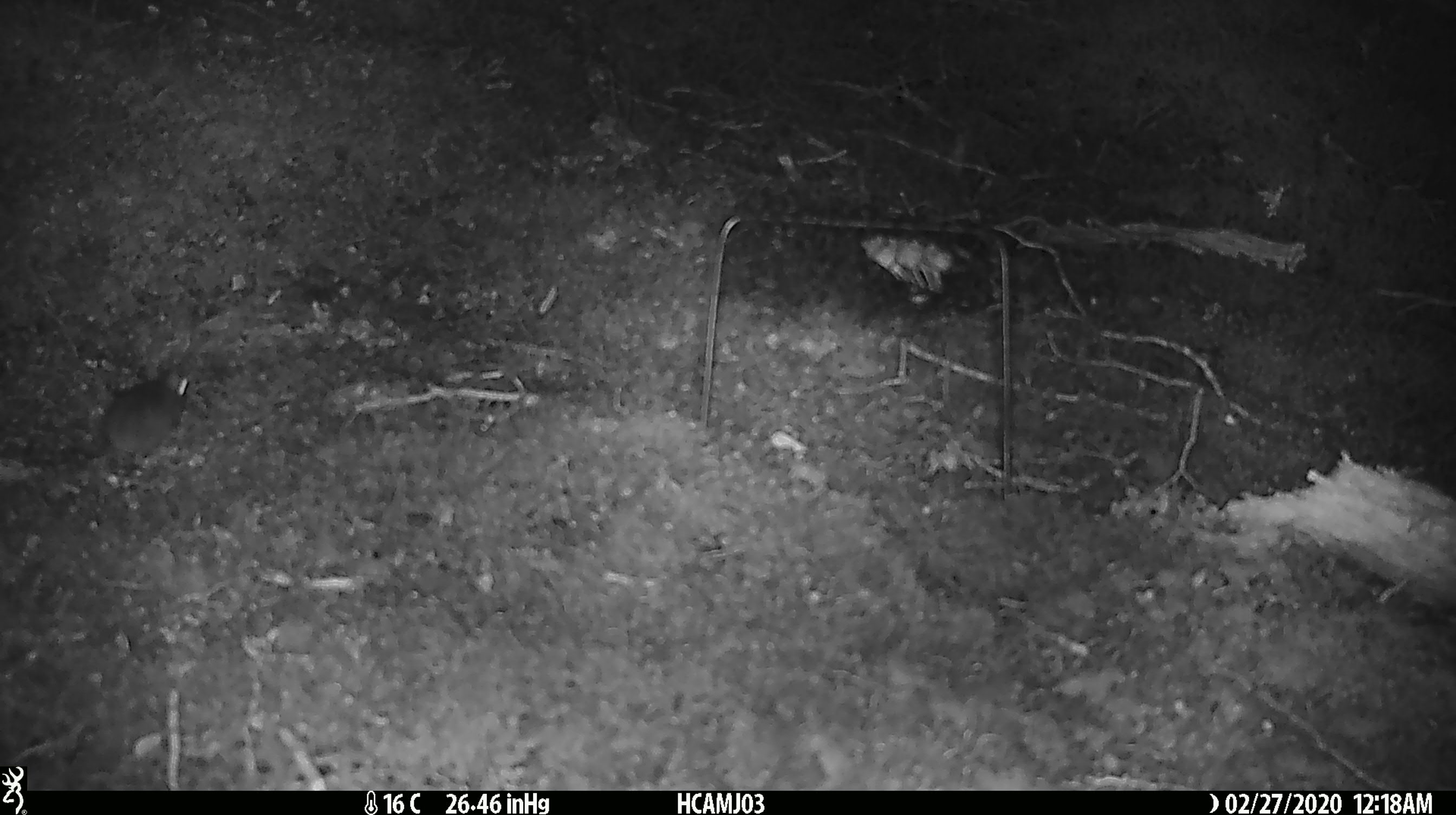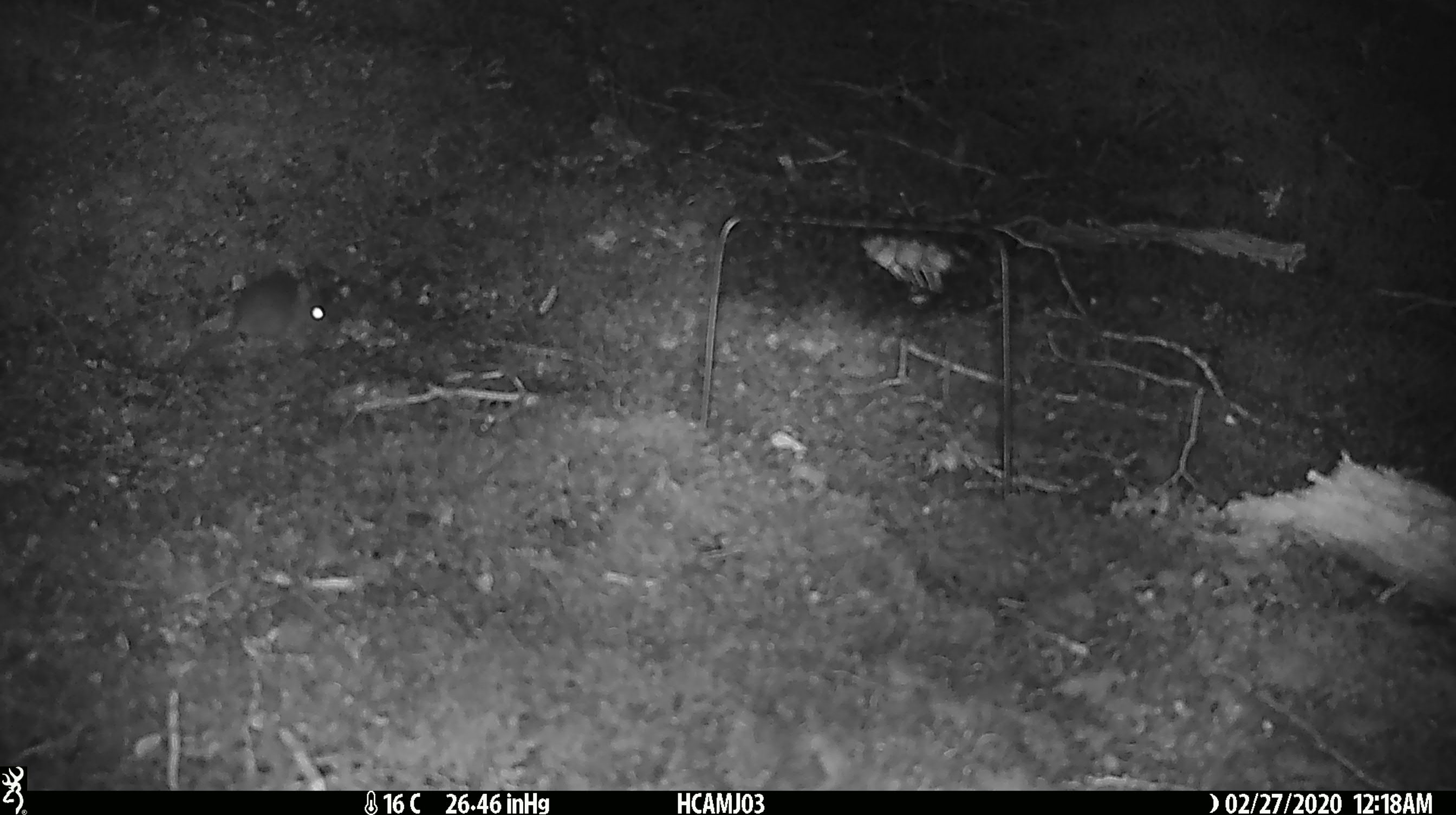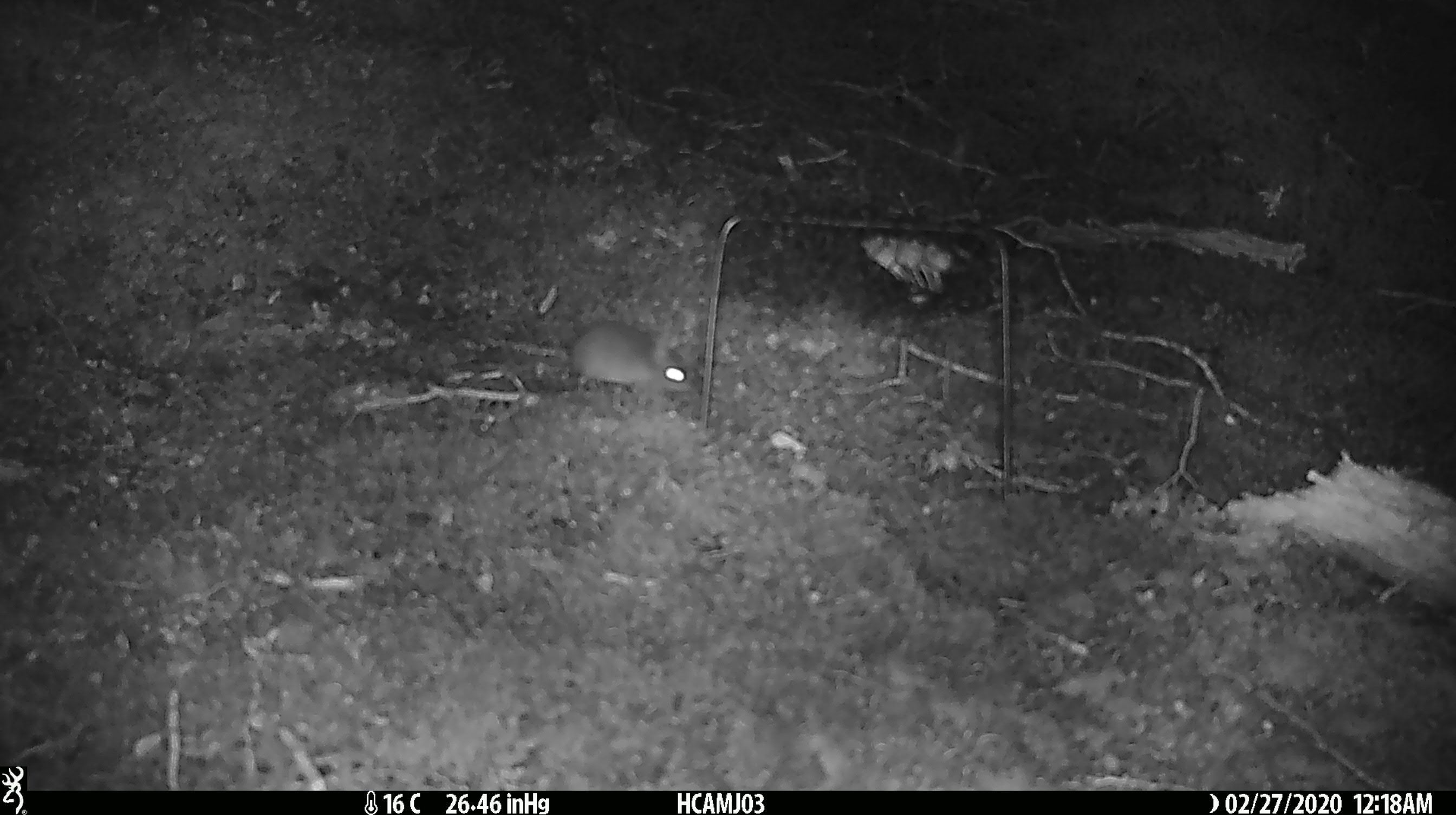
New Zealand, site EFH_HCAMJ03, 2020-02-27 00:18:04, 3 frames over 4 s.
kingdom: Animalia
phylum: Chordata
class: Mammalia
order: Rodentia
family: Muridae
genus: Mus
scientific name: Mus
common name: mouse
Mouse (Mus).